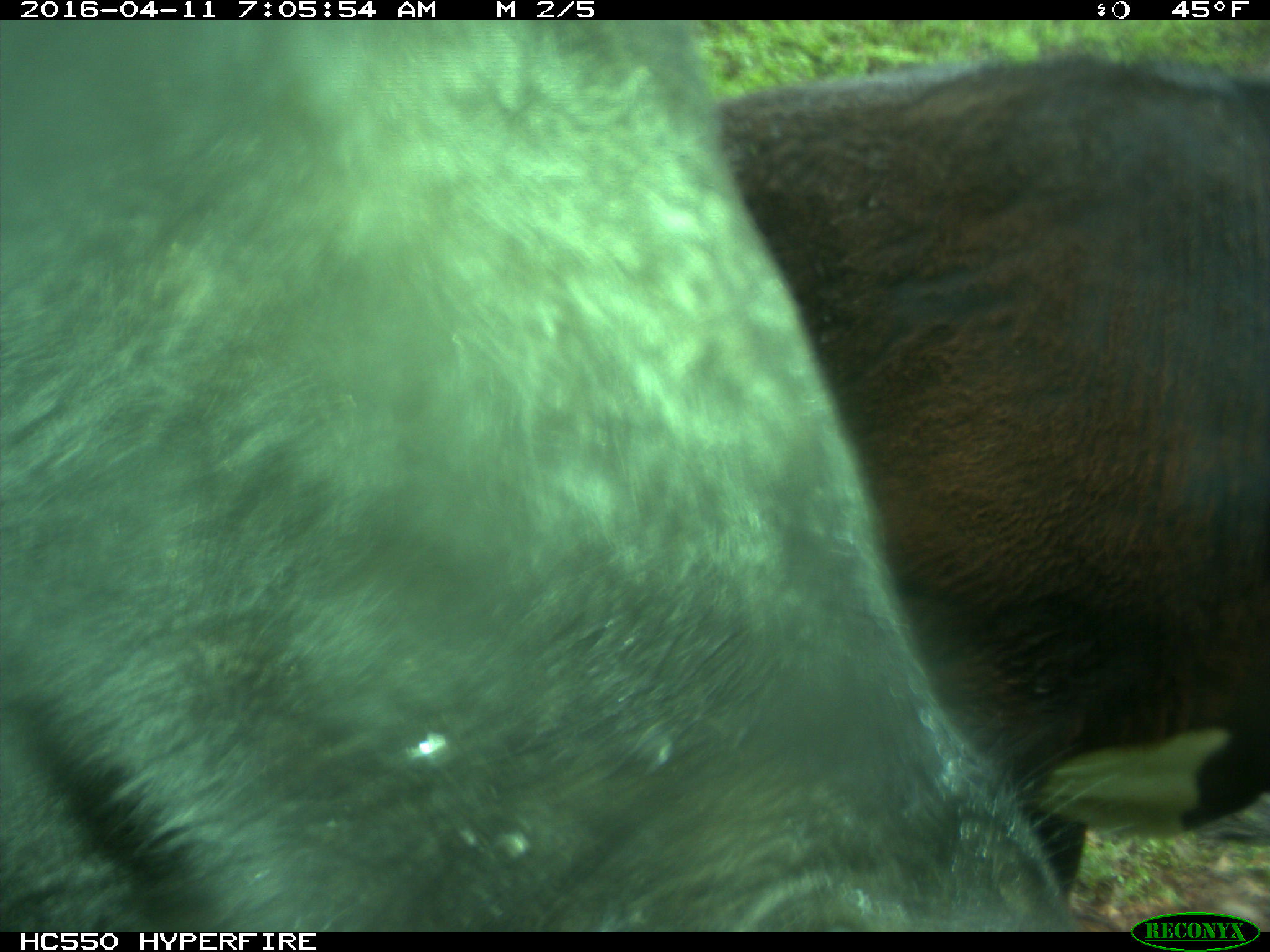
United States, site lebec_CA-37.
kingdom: Animalia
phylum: Chordata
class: Mammalia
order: Artiodactyla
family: Bovidae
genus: Bos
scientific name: Bos taurus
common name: domestic cow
Bos taurus (domestic cow).